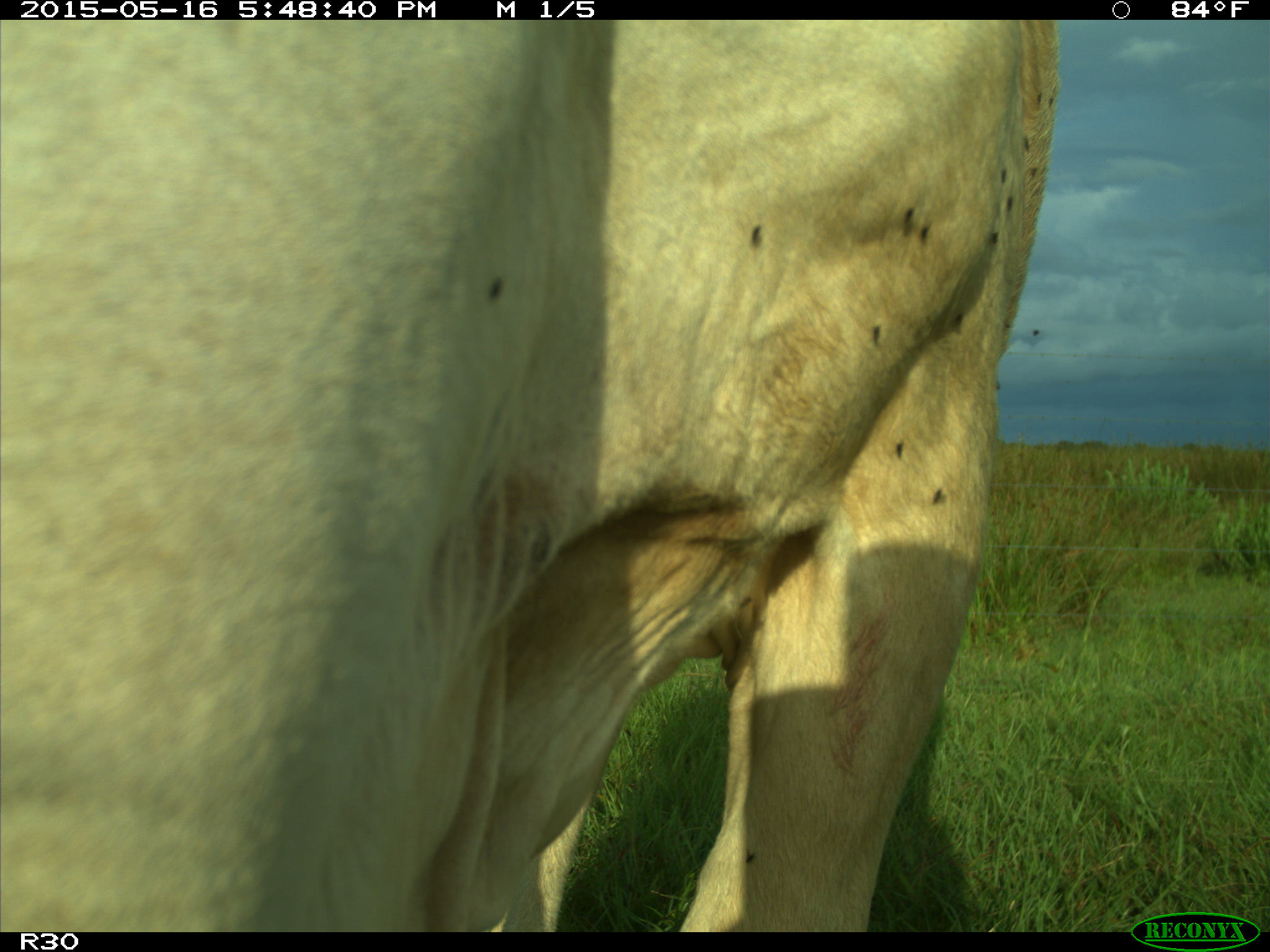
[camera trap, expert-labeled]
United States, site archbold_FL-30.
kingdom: Animalia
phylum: Chordata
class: Mammalia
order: Artiodactyla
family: Bovidae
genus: Bos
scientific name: Bos taurus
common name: domestic cow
Bos taurus (domestic cow).